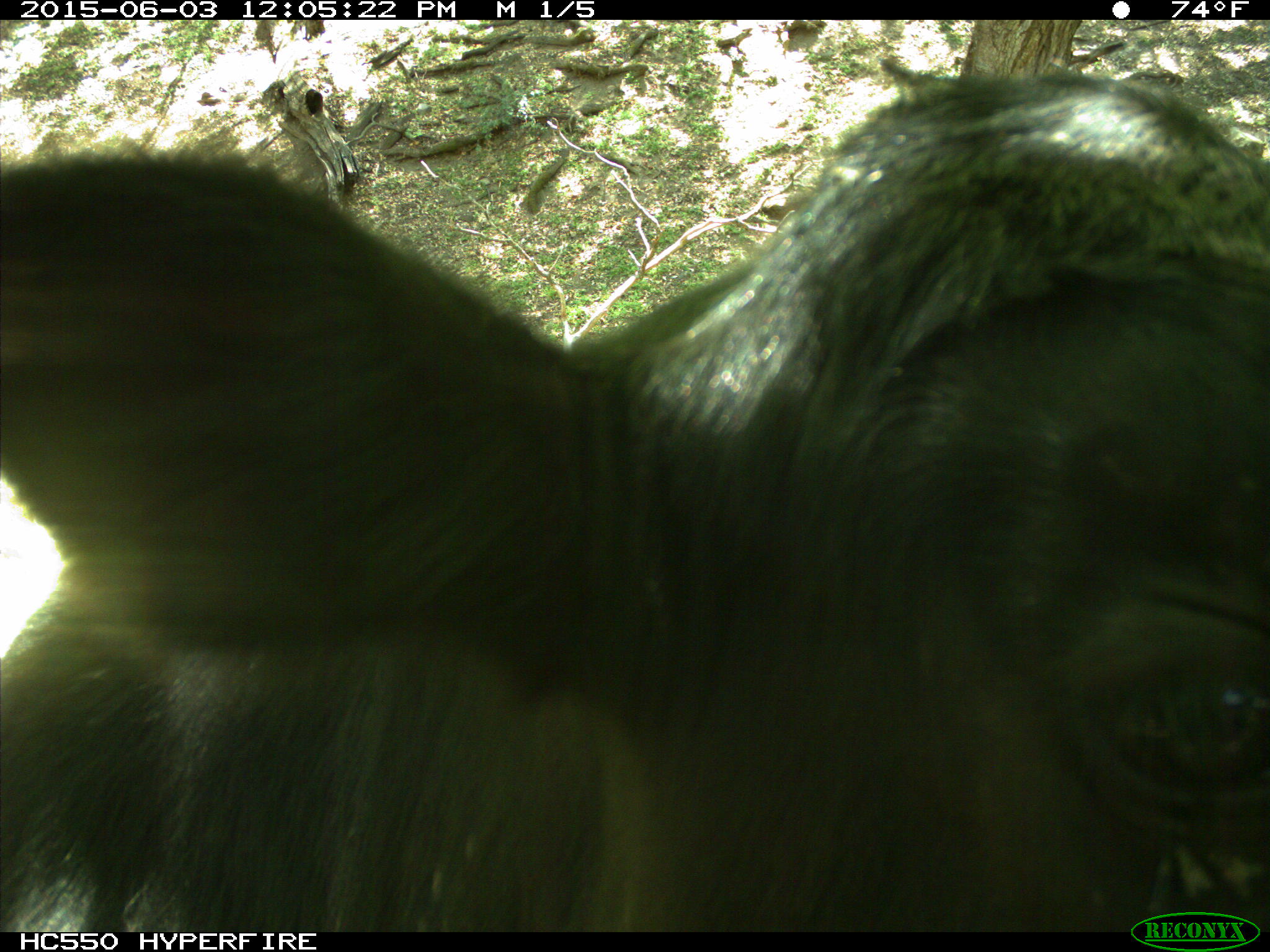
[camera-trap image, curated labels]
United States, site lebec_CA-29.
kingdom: Animalia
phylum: Chordata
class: Mammalia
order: Artiodactyla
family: Bovidae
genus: Bos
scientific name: Bos taurus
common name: domestic cow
Bos taurus (domestic cow).